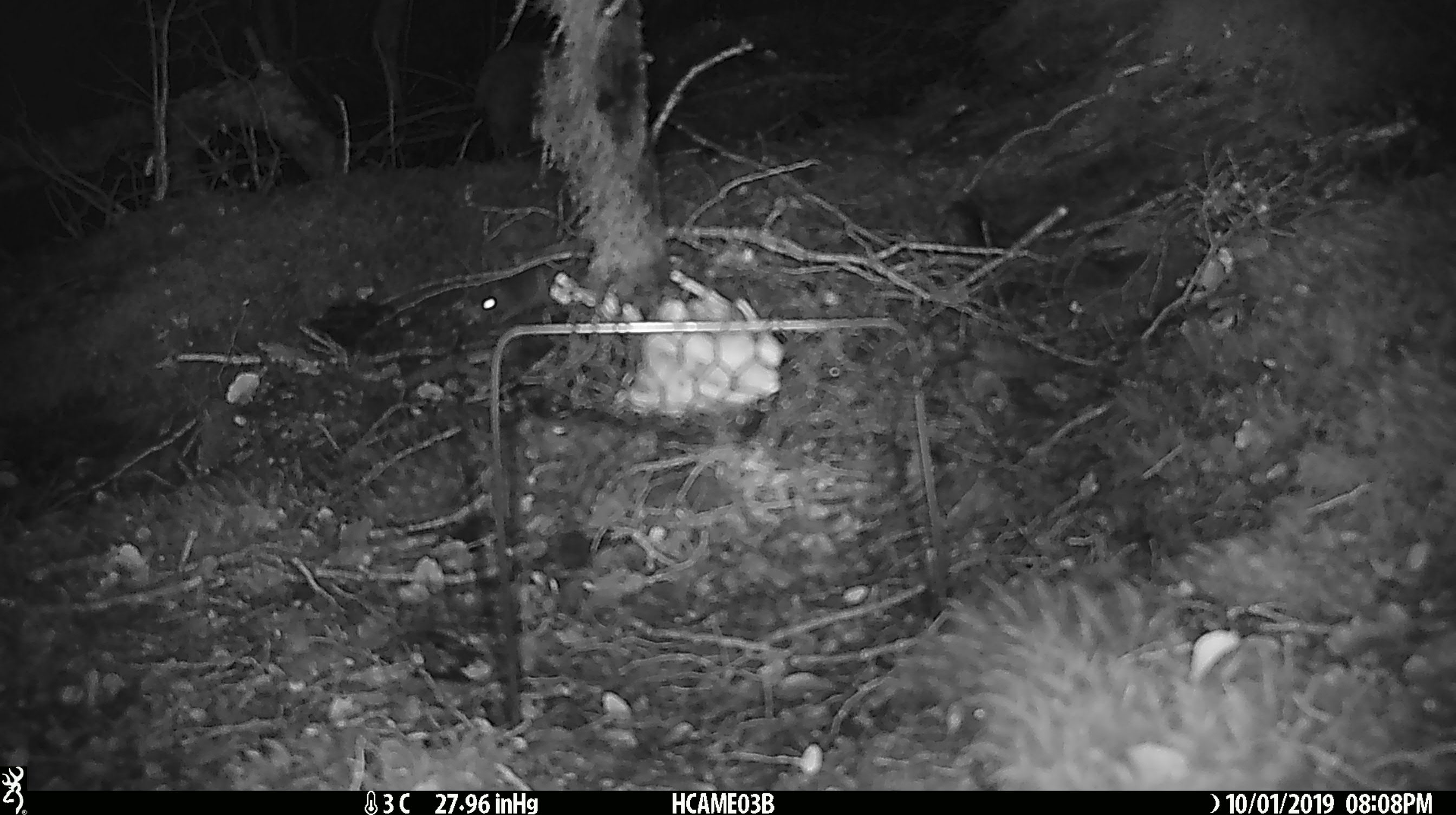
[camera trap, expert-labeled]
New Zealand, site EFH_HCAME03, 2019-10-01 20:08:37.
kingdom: Animalia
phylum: Chordata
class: Mammalia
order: Rodentia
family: Muridae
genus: Mus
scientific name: Mus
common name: mouse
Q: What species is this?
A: Mouse (Mus).